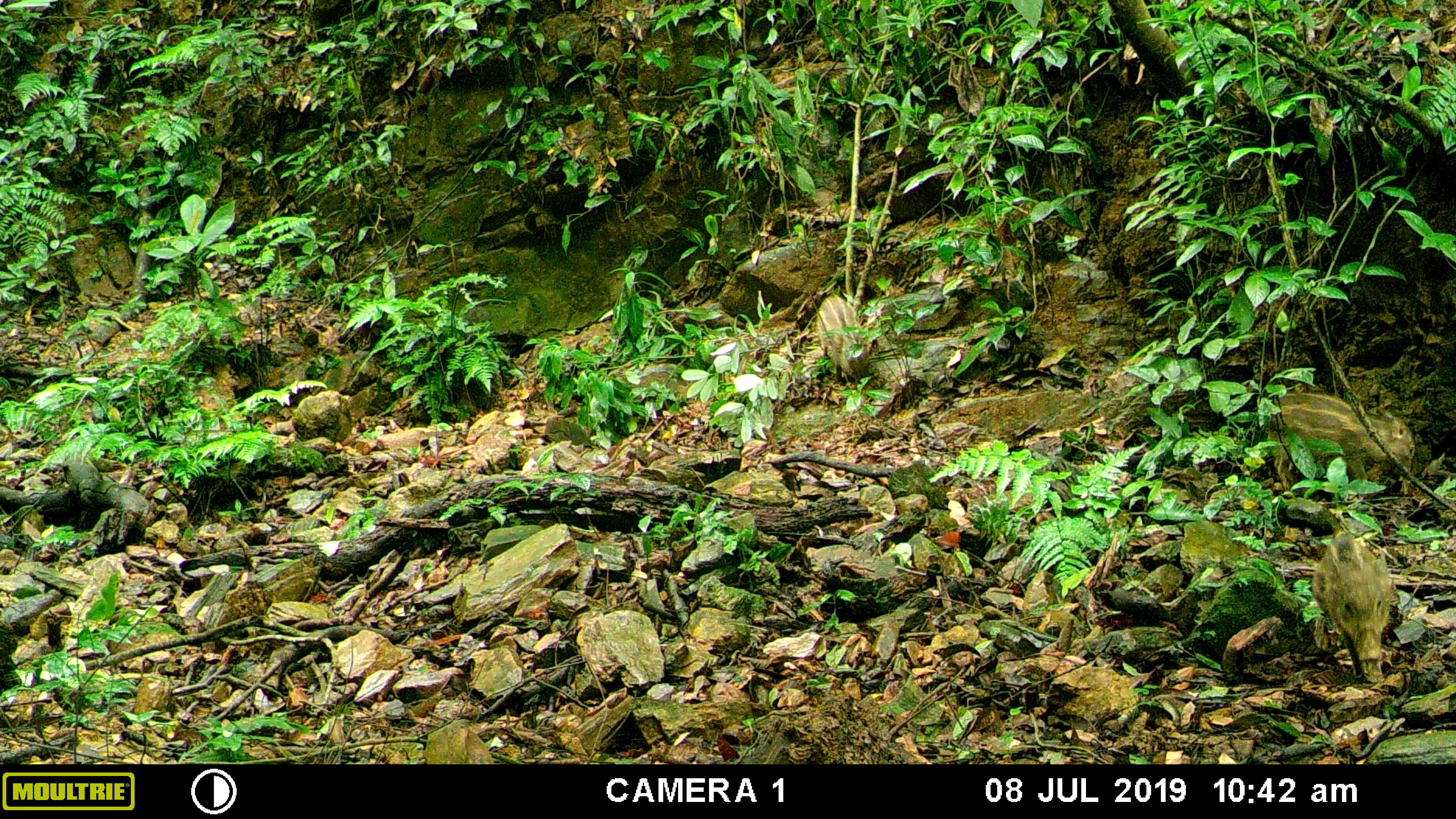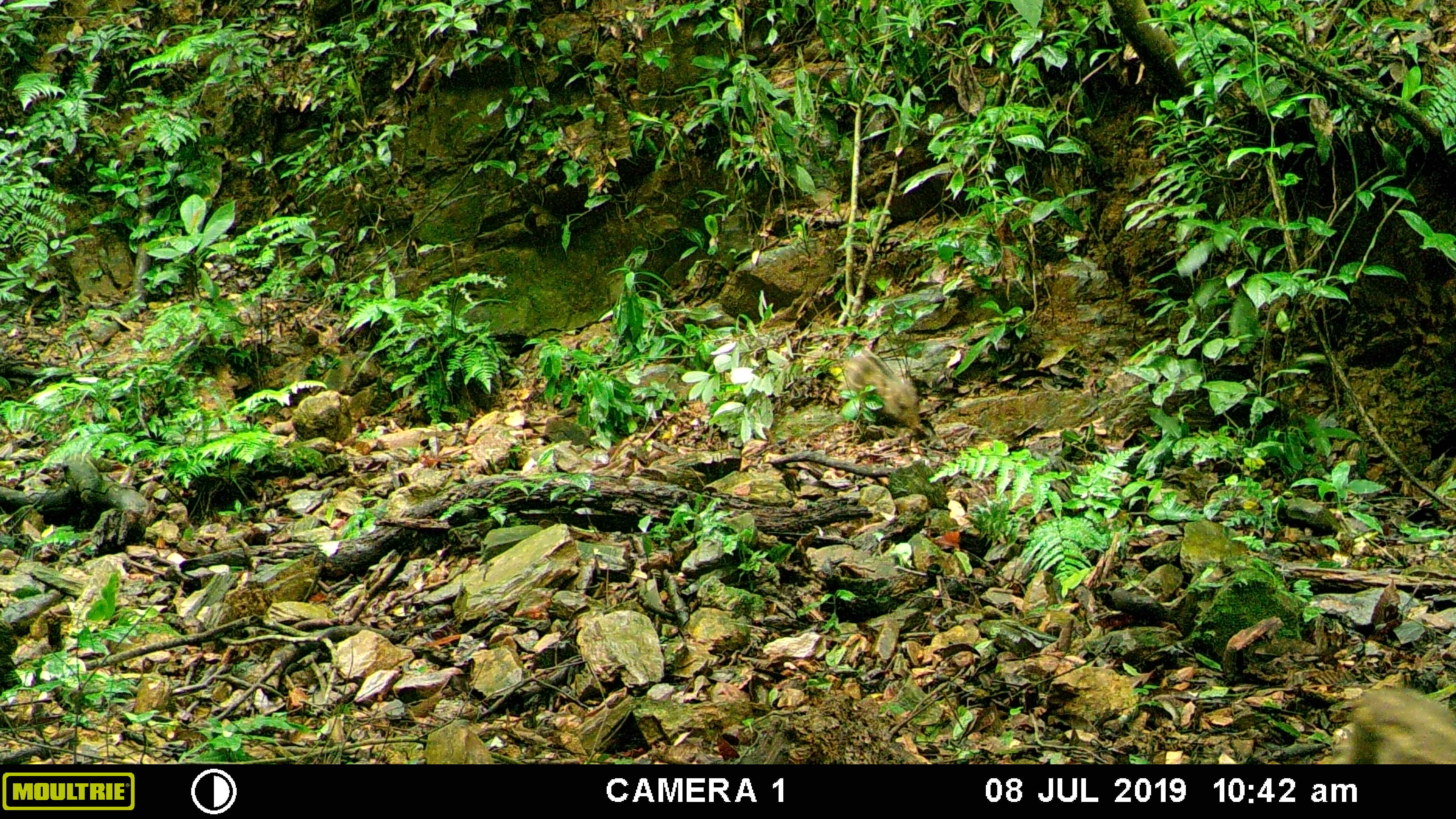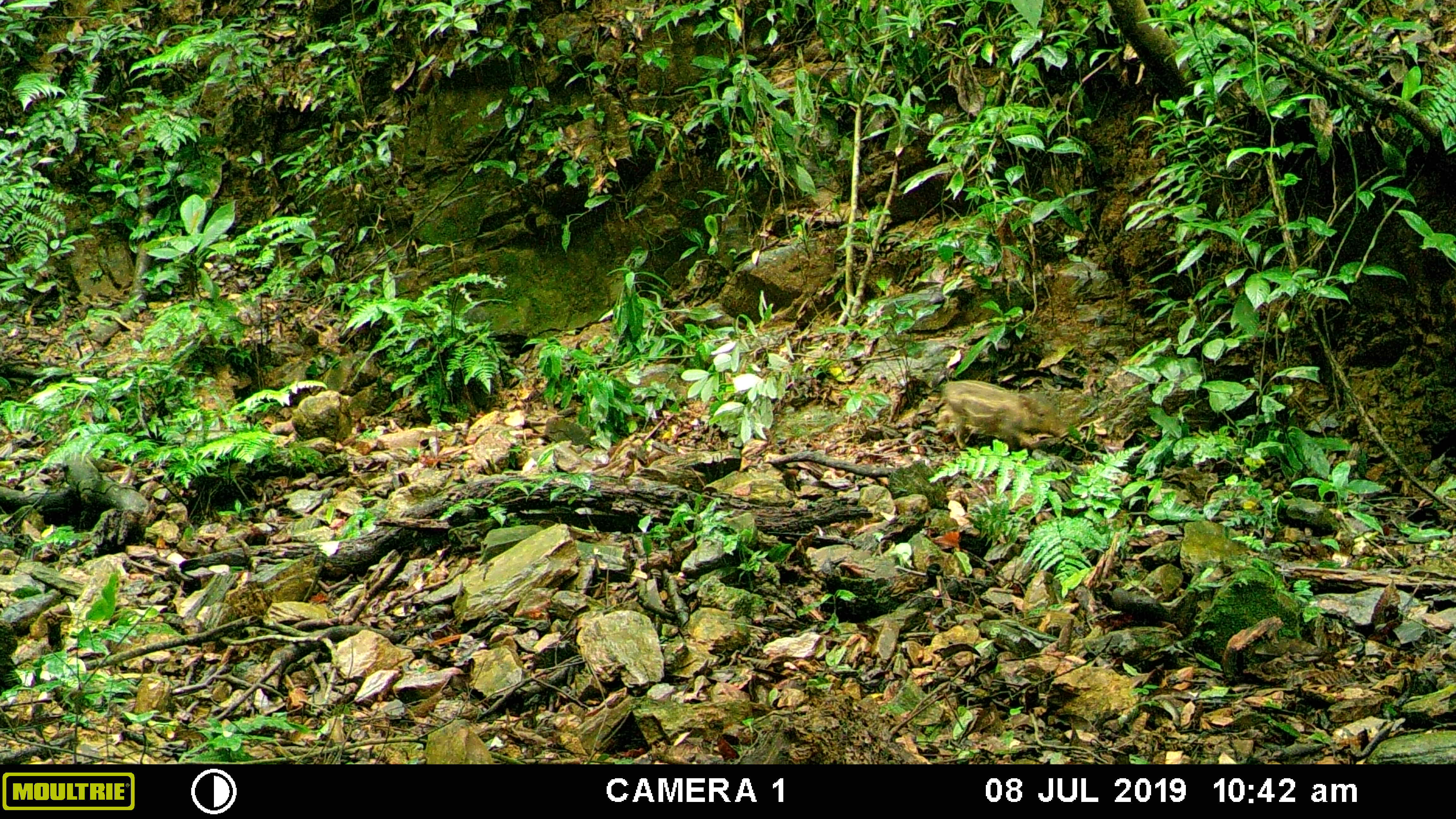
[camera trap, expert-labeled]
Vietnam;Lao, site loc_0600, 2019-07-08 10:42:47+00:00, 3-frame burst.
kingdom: Animalia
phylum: Chordata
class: Mammalia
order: Artiodactyla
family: Suidae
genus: Sus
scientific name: Sus scrofa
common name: eurasian wild pig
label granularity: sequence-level